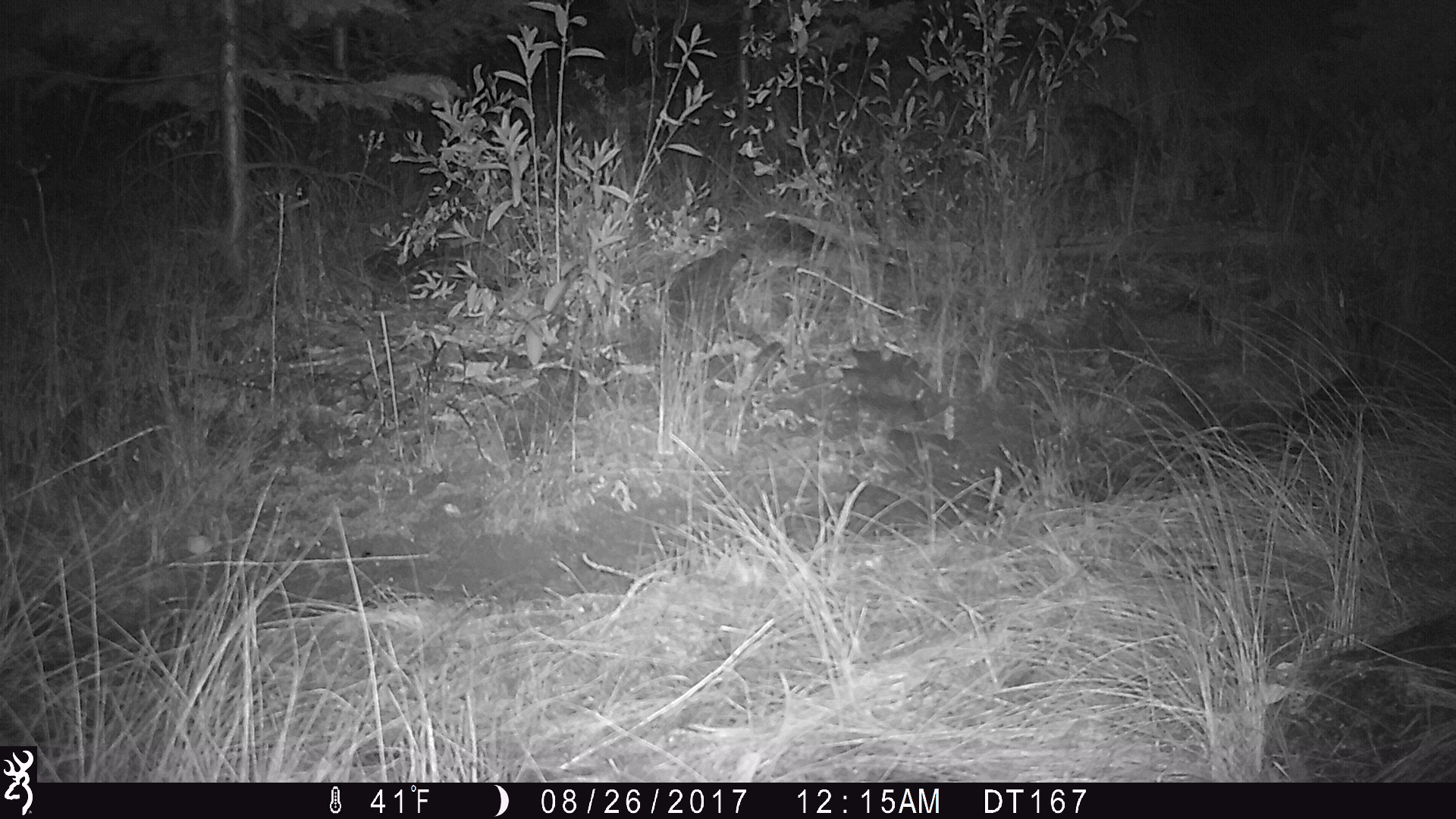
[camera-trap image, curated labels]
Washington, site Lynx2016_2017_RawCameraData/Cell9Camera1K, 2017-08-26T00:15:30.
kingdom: Animalia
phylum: Chordata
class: Mammalia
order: Lagomorpha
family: Leporidae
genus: Lepus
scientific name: Lepus americanus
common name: snowshoe hare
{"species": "Lepus americanus (snowshoe hare)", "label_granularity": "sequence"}